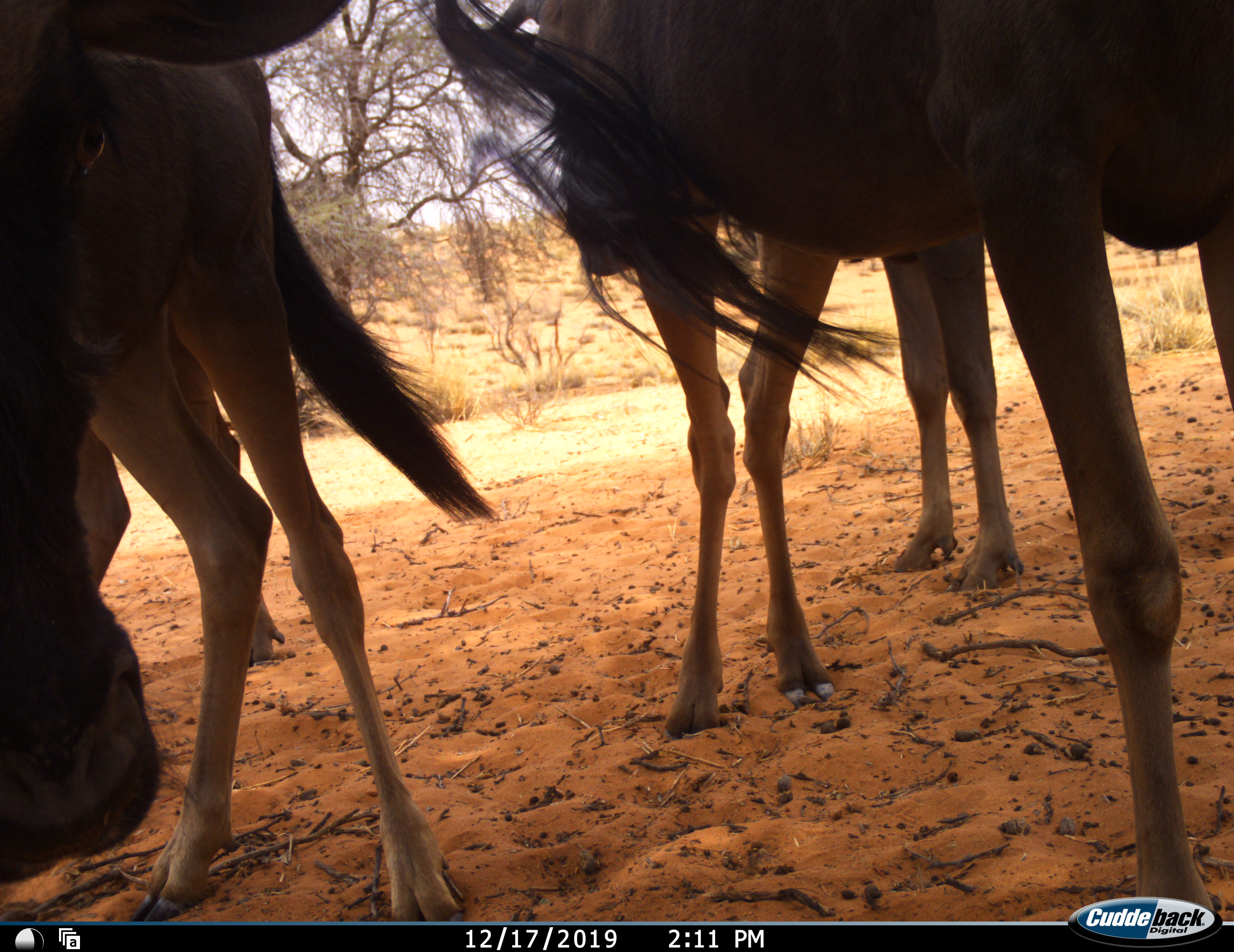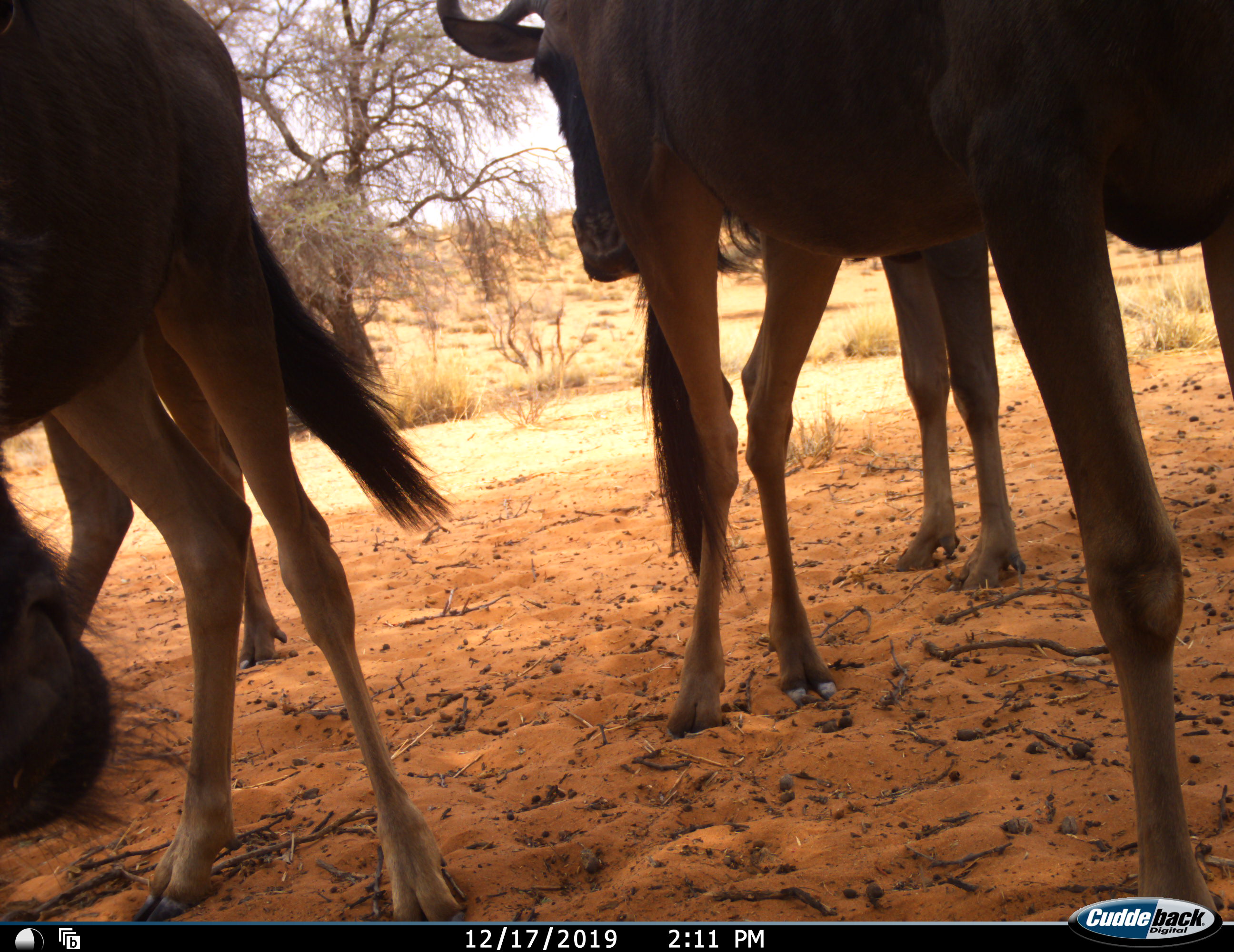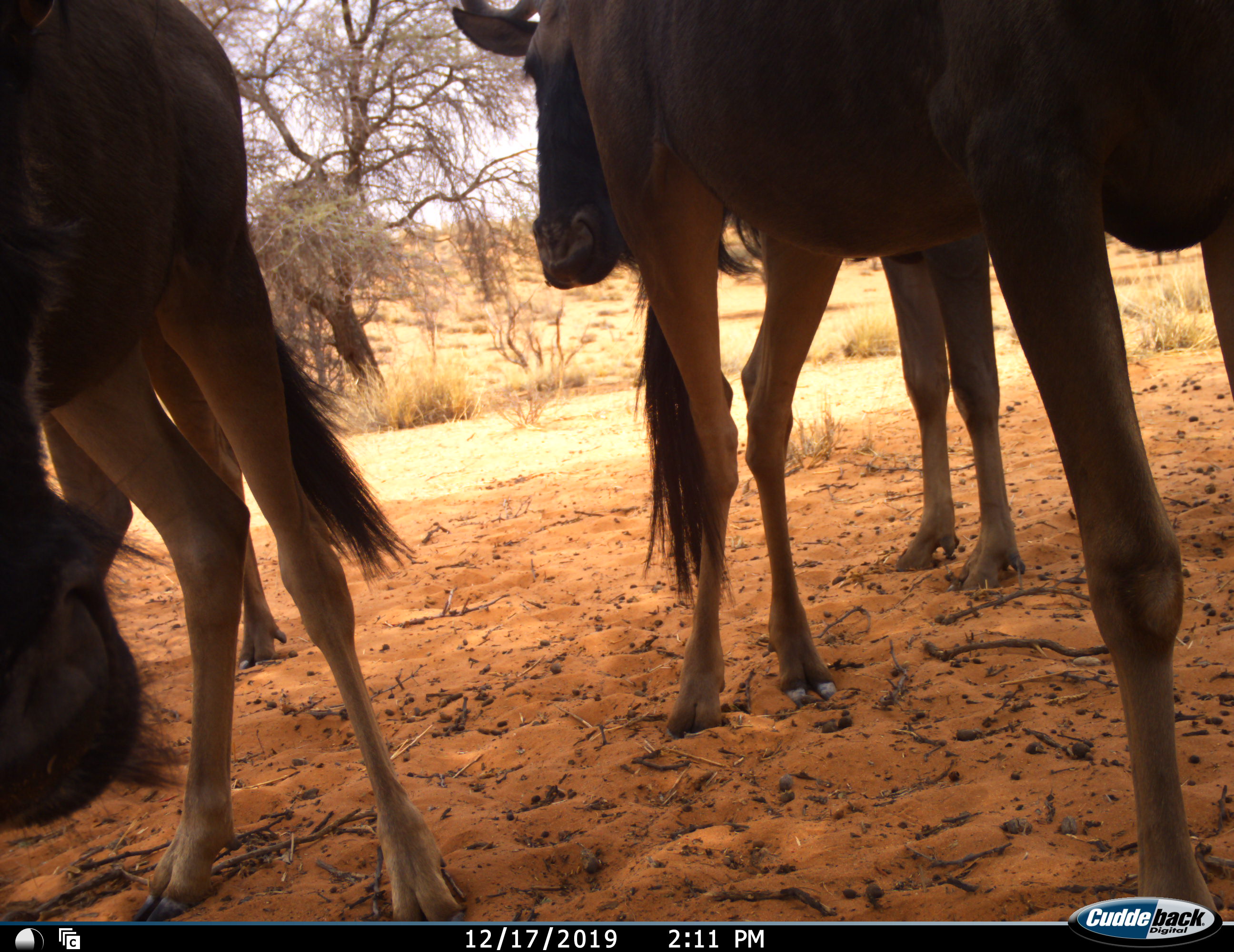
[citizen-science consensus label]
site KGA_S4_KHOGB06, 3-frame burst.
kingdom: Animalia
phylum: Chordata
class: Mammalia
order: Artiodactyla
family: Bovidae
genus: Connochaetes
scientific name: Connochaetes taurinus taurinus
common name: blue wildebeest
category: wildebeestblue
Wildebeestblue (blue wildebeest) (Connochaetes taurinus taurinus), count 4. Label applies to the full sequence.